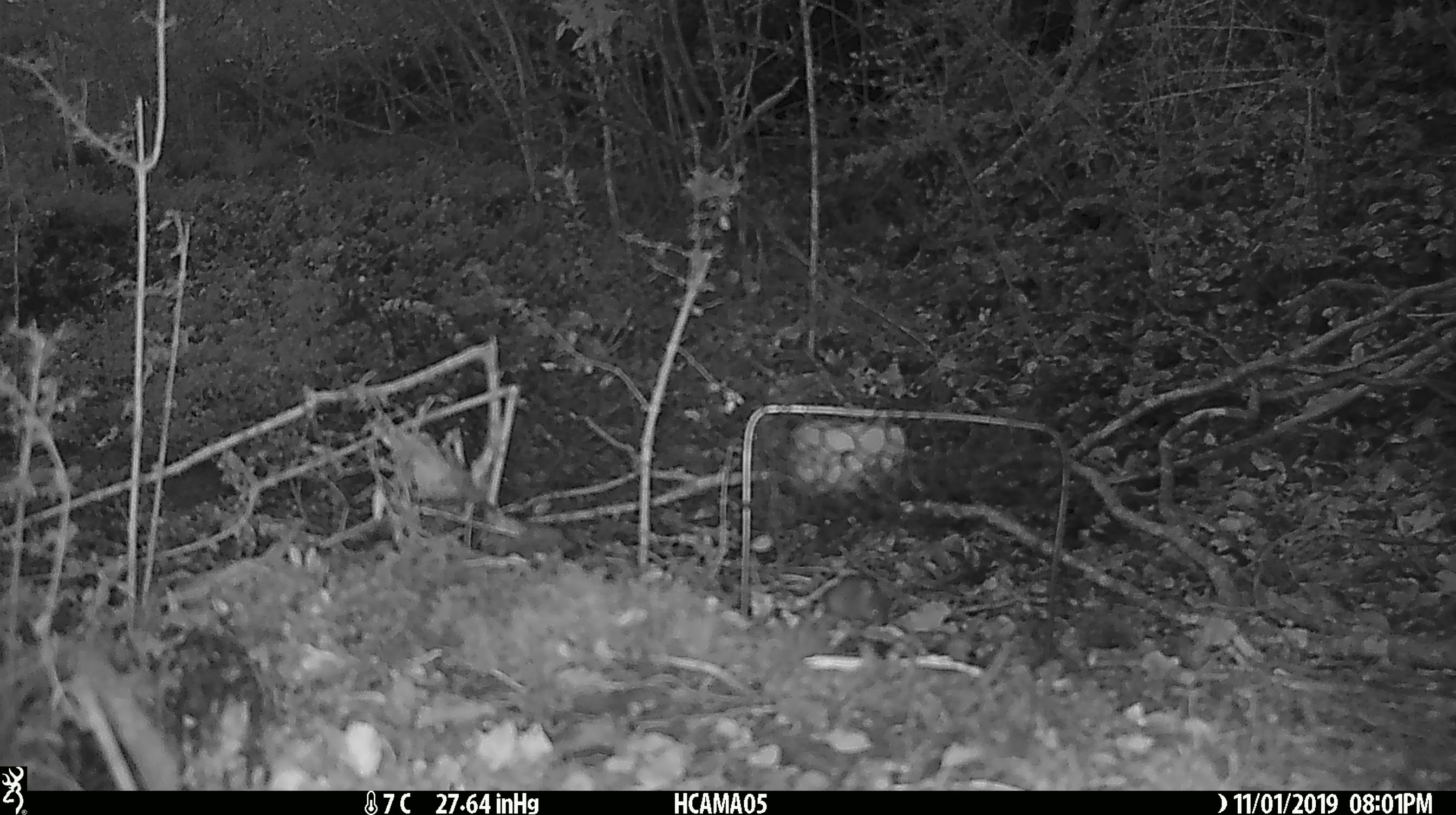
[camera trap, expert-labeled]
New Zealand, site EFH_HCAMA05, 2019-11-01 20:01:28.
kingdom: Animalia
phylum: Chordata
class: Mammalia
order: Rodentia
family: Muridae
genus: Mus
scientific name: Mus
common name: mouse